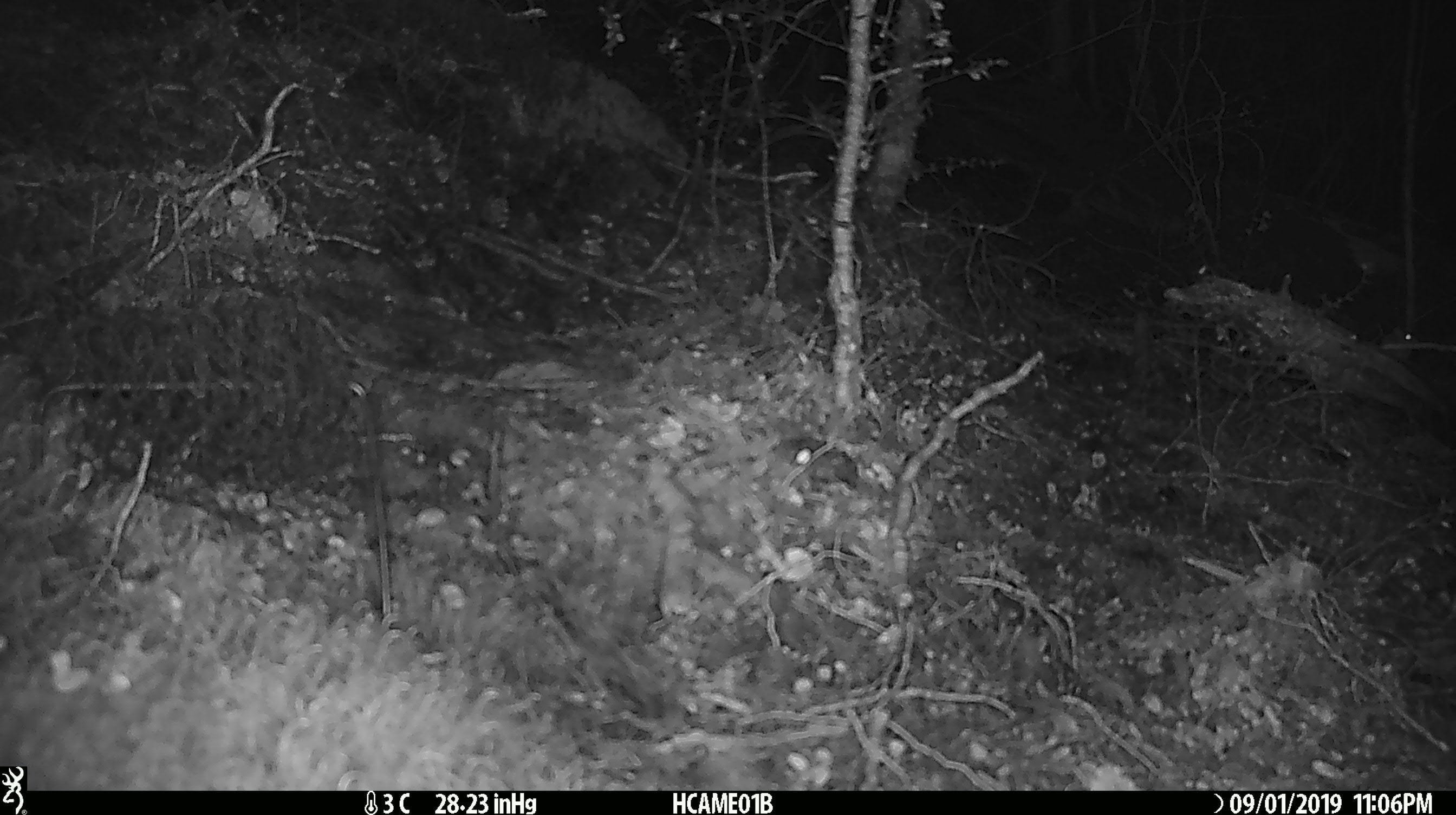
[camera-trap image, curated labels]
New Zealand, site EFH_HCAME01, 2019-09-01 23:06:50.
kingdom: Animalia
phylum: Chordata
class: Mammalia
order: Rodentia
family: Muridae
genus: Mus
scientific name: Mus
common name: mouse